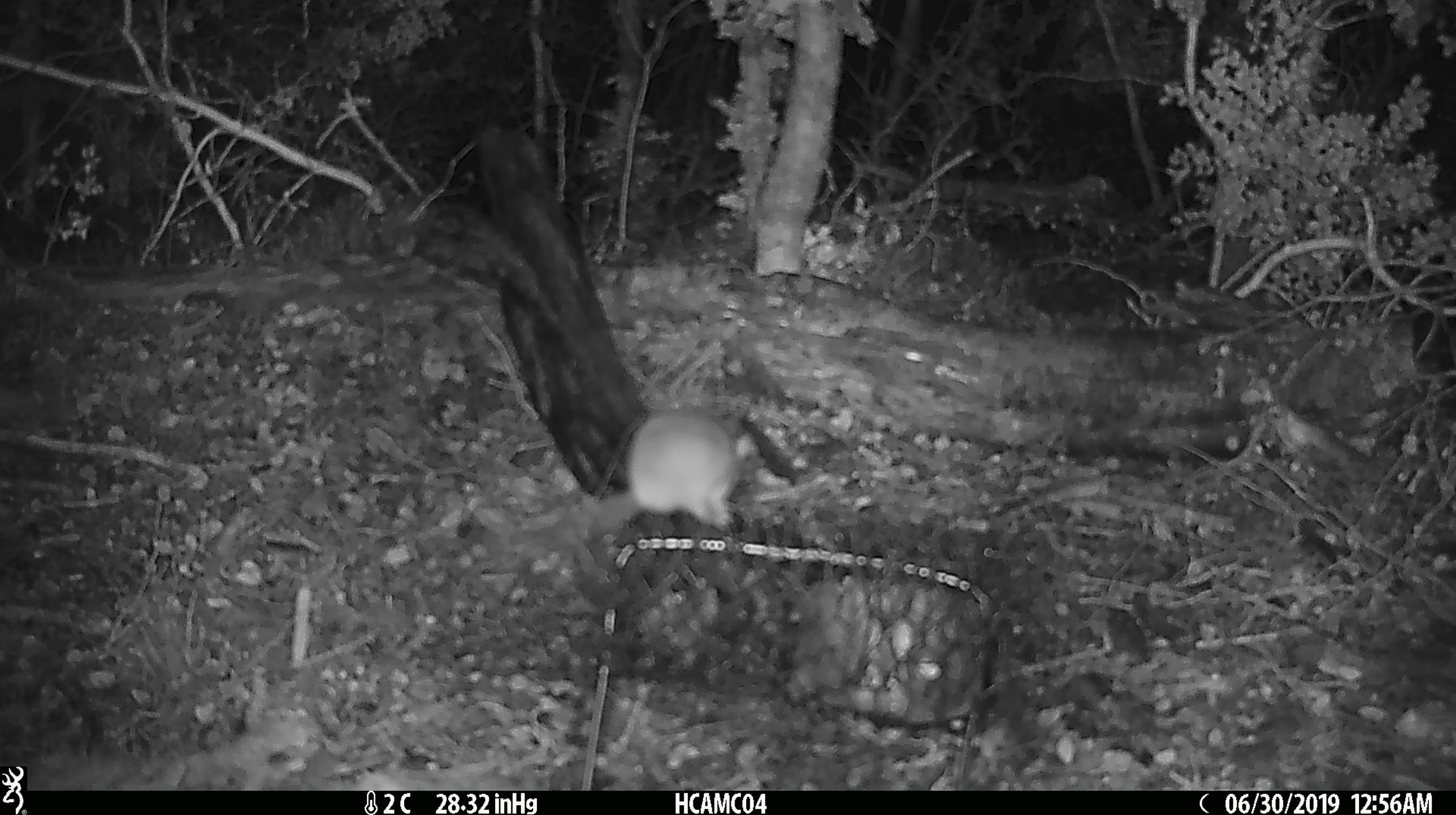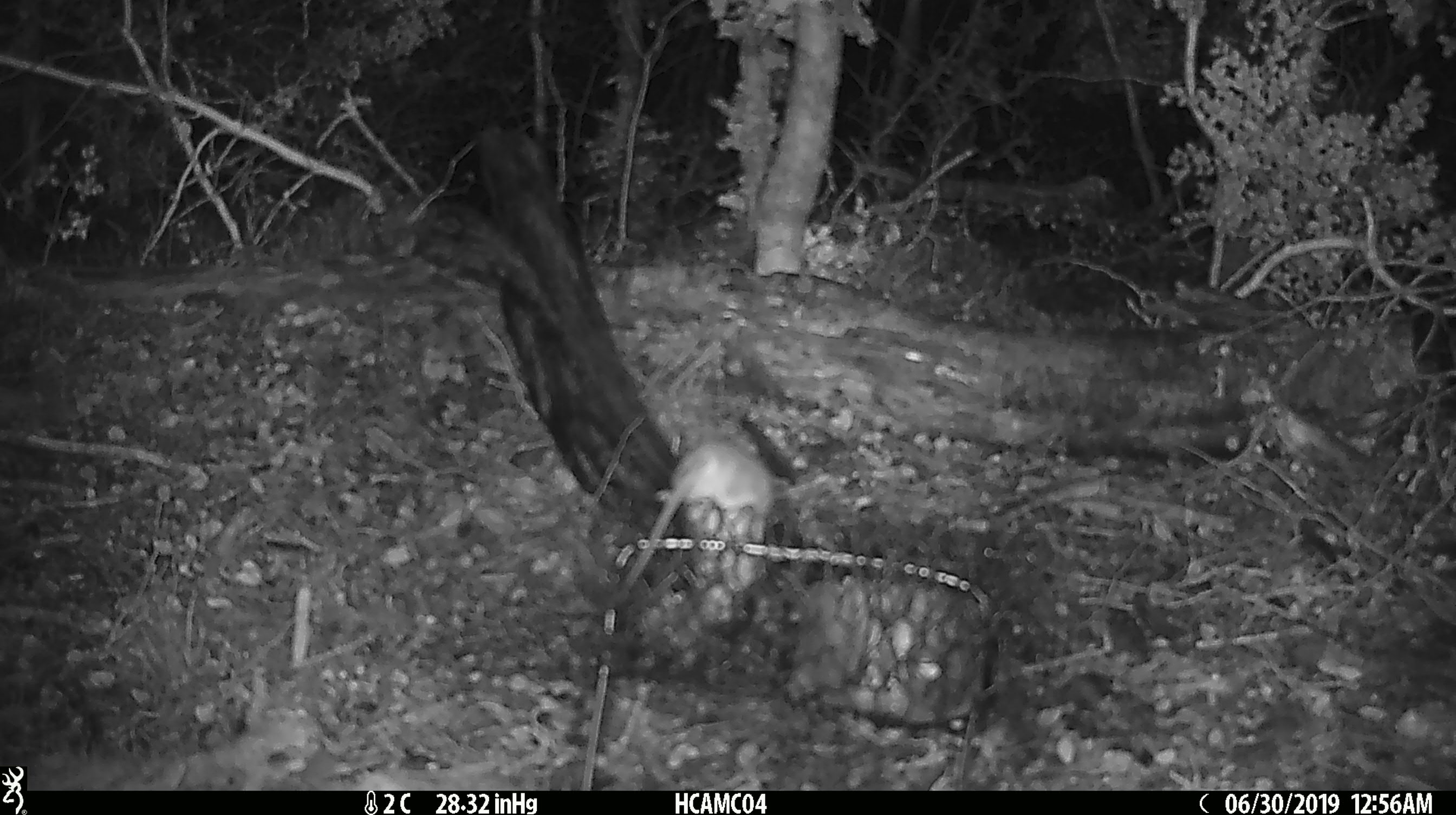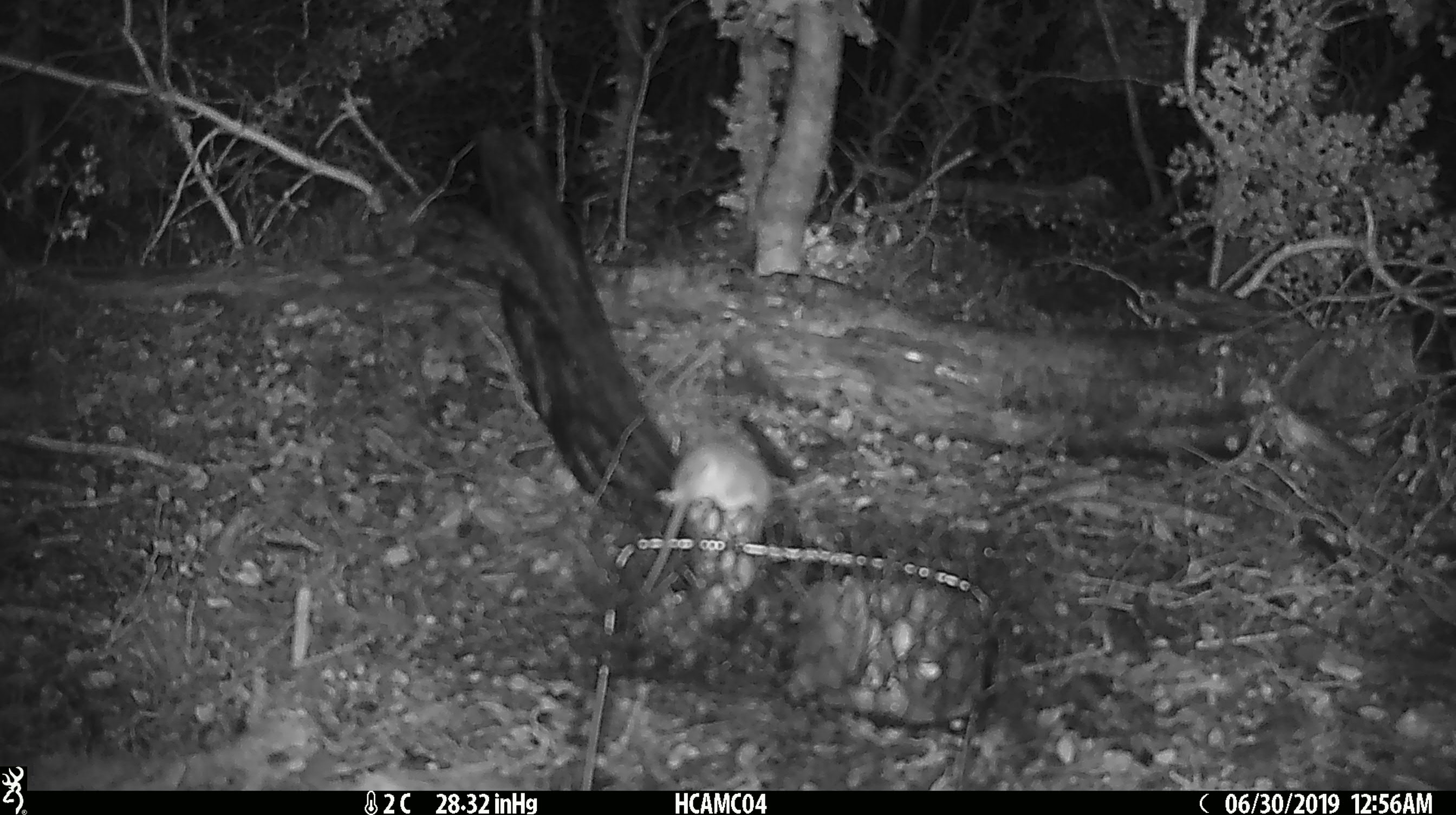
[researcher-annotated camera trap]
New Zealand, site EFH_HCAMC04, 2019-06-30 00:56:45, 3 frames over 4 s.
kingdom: Animalia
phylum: Chordata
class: Mammalia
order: Rodentia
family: Muridae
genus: Mus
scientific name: Mus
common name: mouse